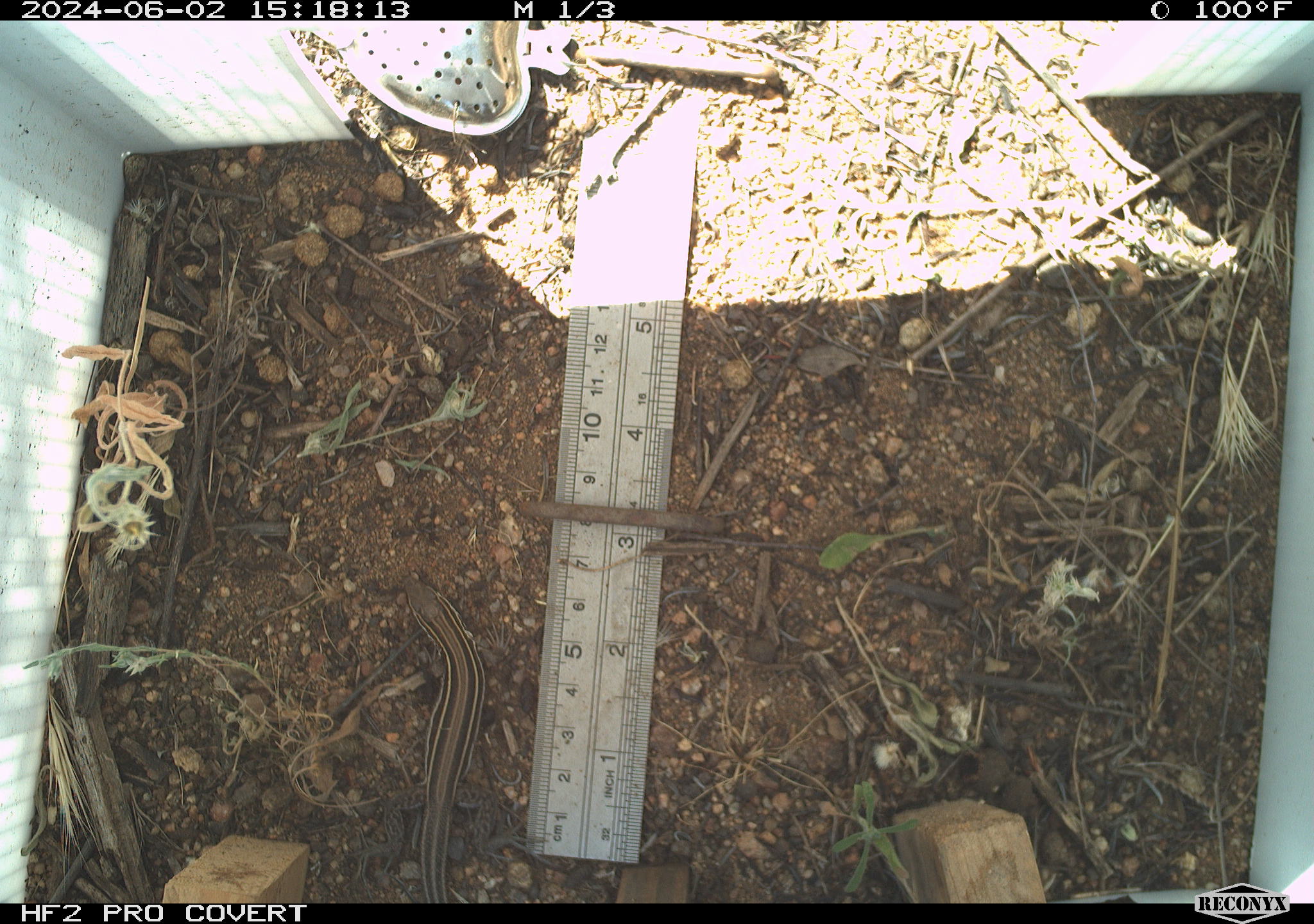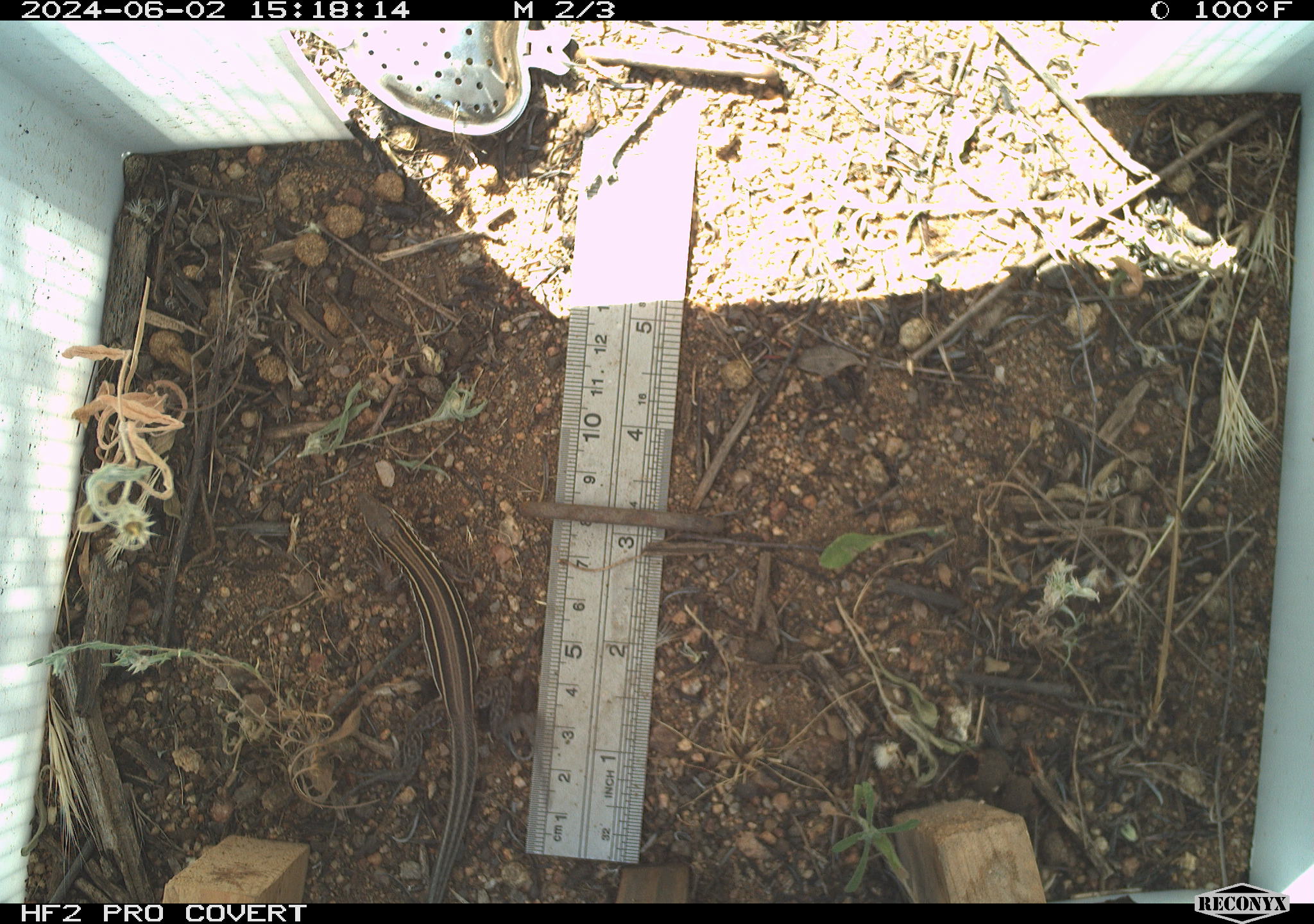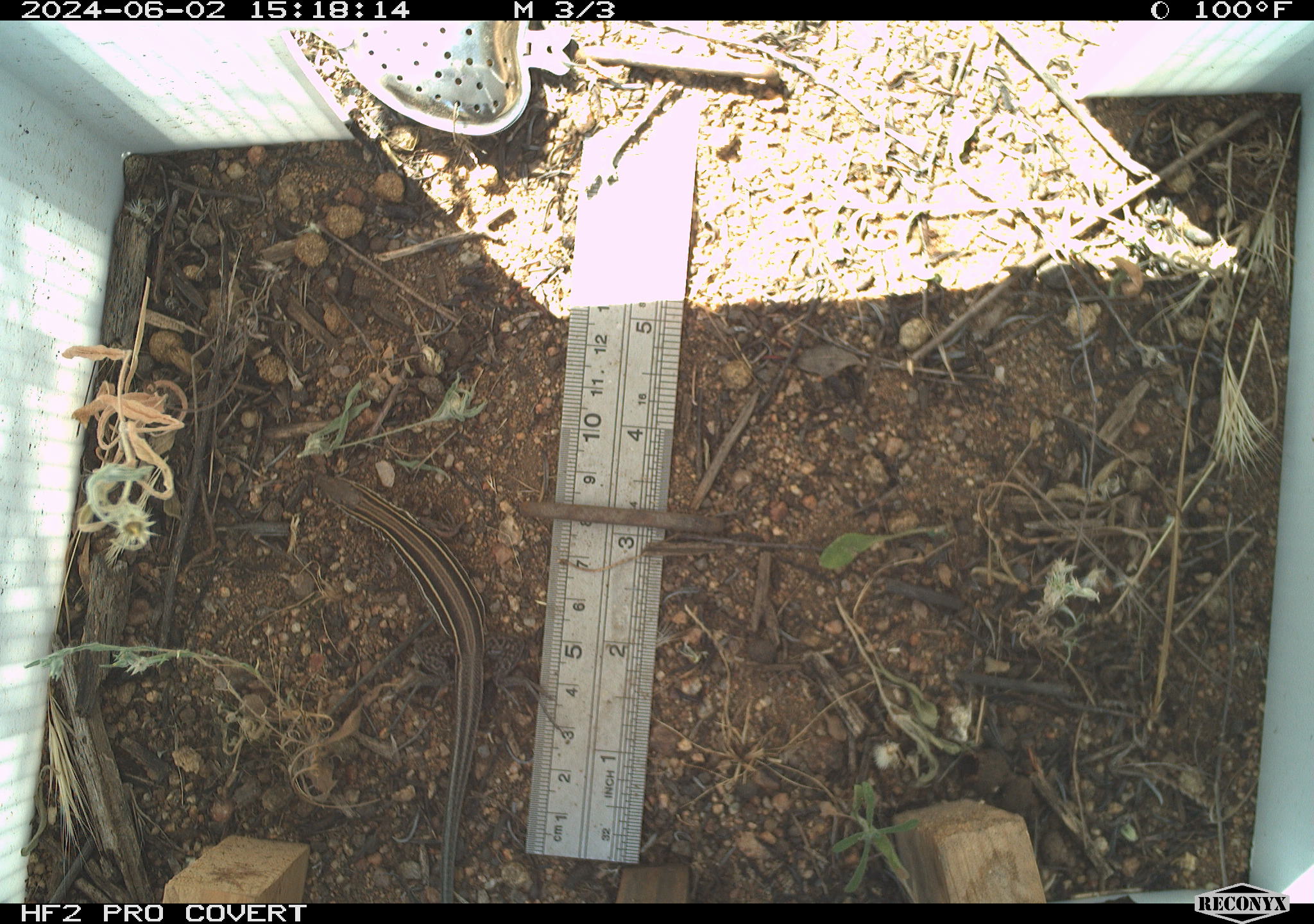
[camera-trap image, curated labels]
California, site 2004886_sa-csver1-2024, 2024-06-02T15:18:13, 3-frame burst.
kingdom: Animalia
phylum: Chordata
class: Reptilia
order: Squamata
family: Scincidae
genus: Plestiodon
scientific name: Plestiodon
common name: blue-tailed skinks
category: plestiodon species